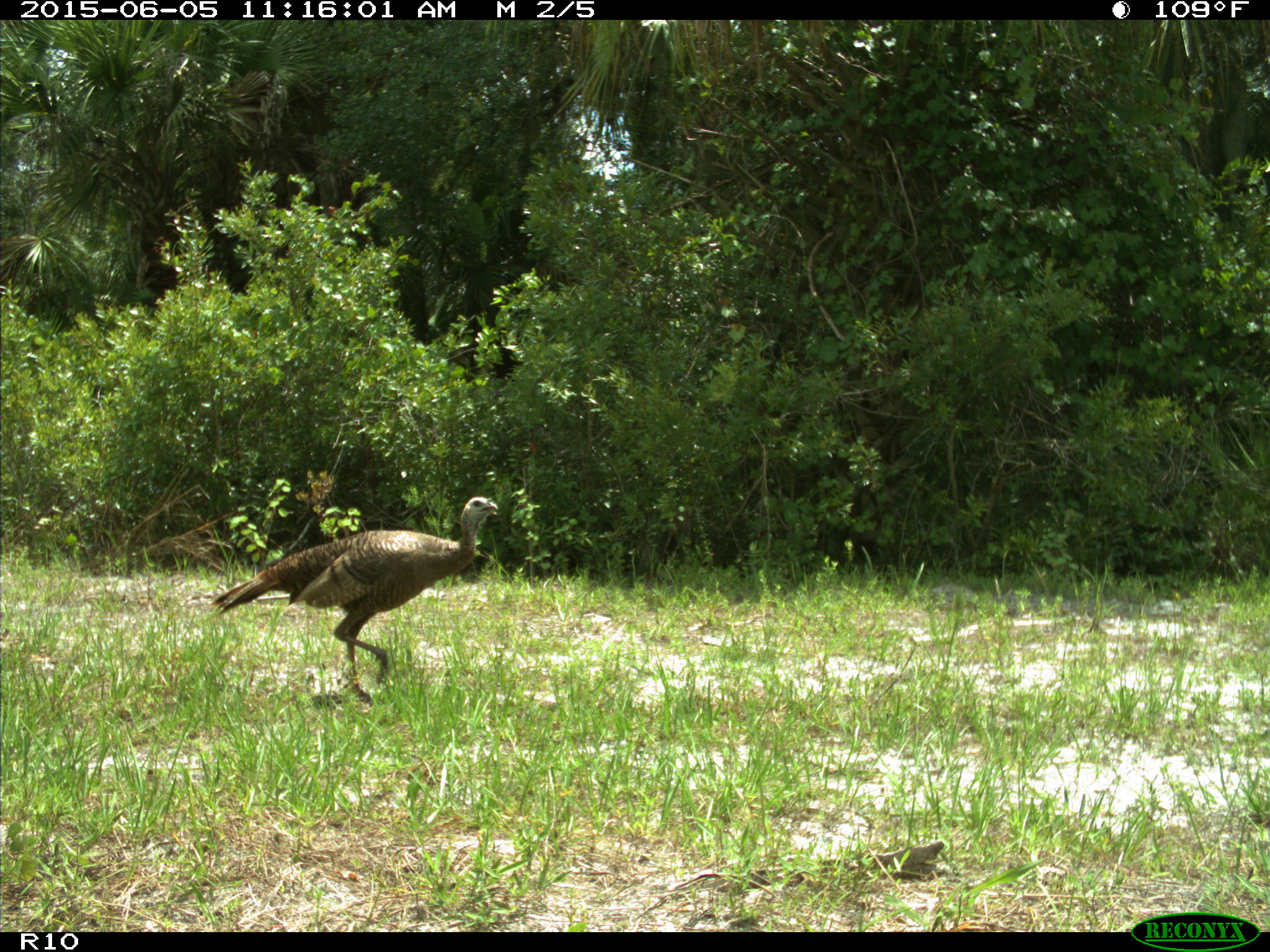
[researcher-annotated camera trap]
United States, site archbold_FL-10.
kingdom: Animalia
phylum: Chordata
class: Aves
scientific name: Aves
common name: birds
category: unidentified bird